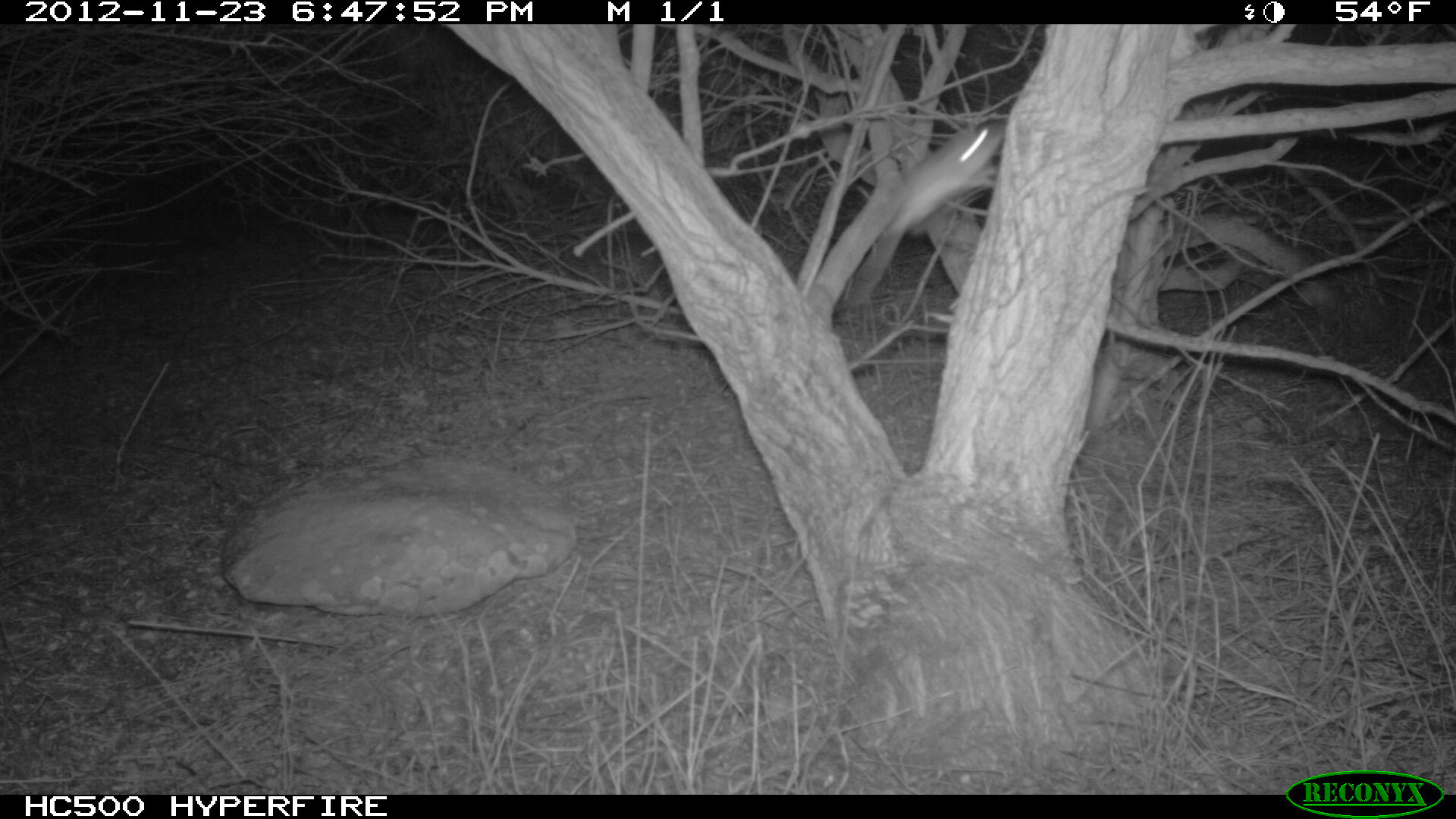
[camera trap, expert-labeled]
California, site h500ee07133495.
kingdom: Animalia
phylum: Chordata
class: Mammalia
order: Rodentia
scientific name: Rodentia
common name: rodent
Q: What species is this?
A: Rodent (Rodentia).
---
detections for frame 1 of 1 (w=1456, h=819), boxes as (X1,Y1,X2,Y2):
rodent: (838,118,1007,309)